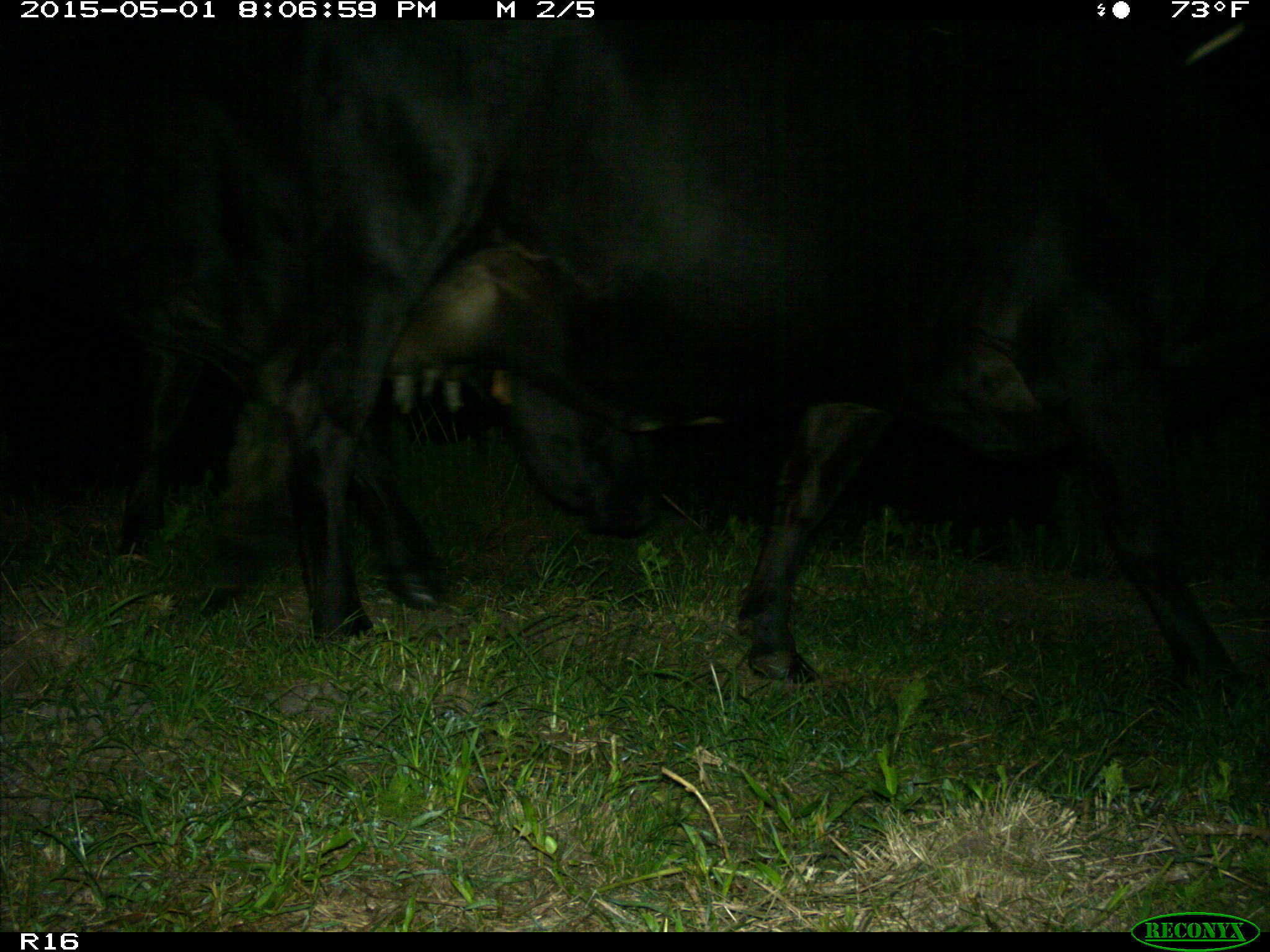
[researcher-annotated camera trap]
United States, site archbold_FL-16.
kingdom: Animalia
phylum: Chordata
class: Mammalia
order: Artiodactyla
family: Bovidae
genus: Bos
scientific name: Bos taurus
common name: domestic cow